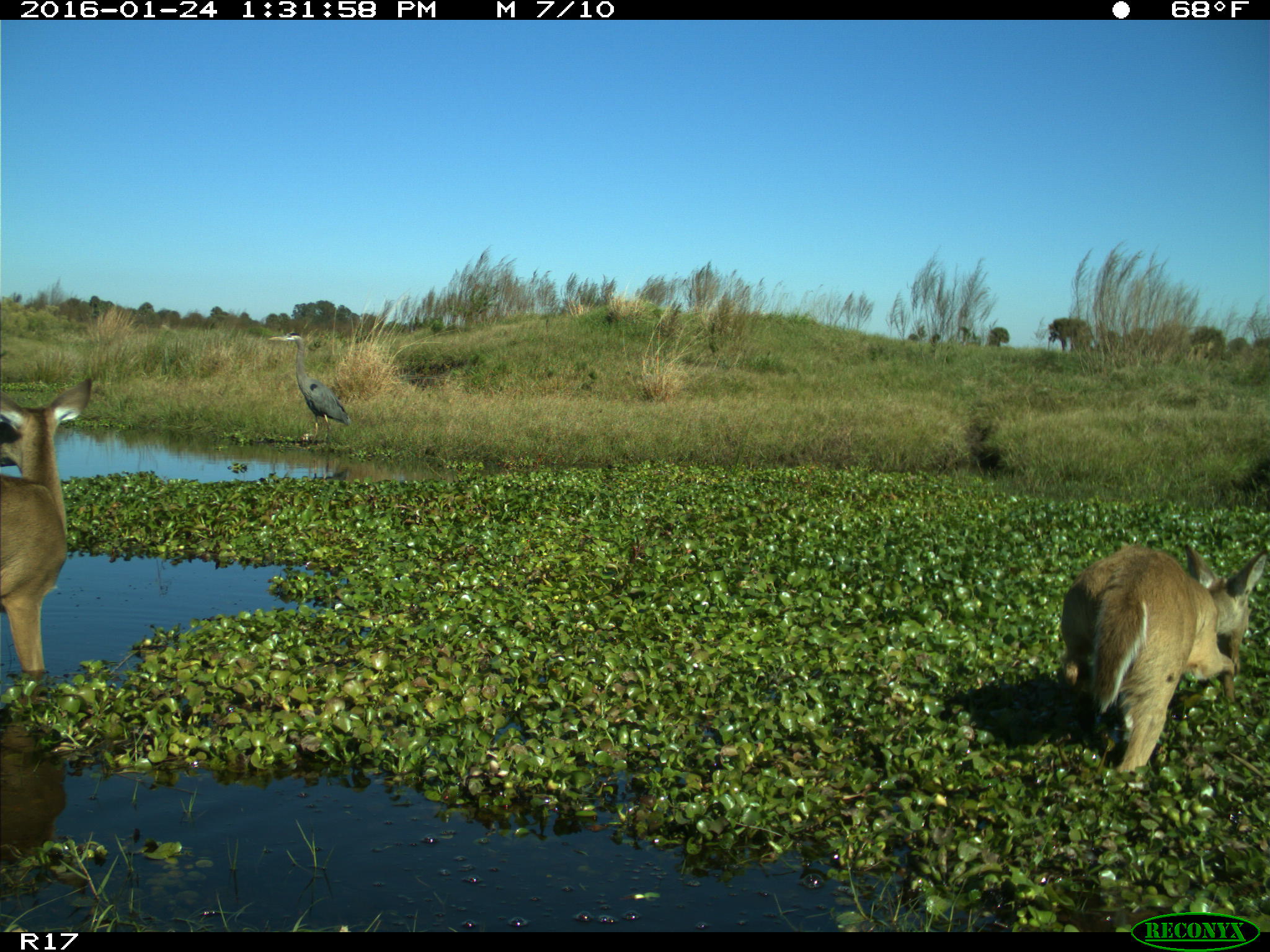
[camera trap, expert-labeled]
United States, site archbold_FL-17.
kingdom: Animalia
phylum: Chordata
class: Mammalia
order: Artiodactyla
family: Cervidae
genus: Odocoileus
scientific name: Odocoileus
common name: deer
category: unidentified deer